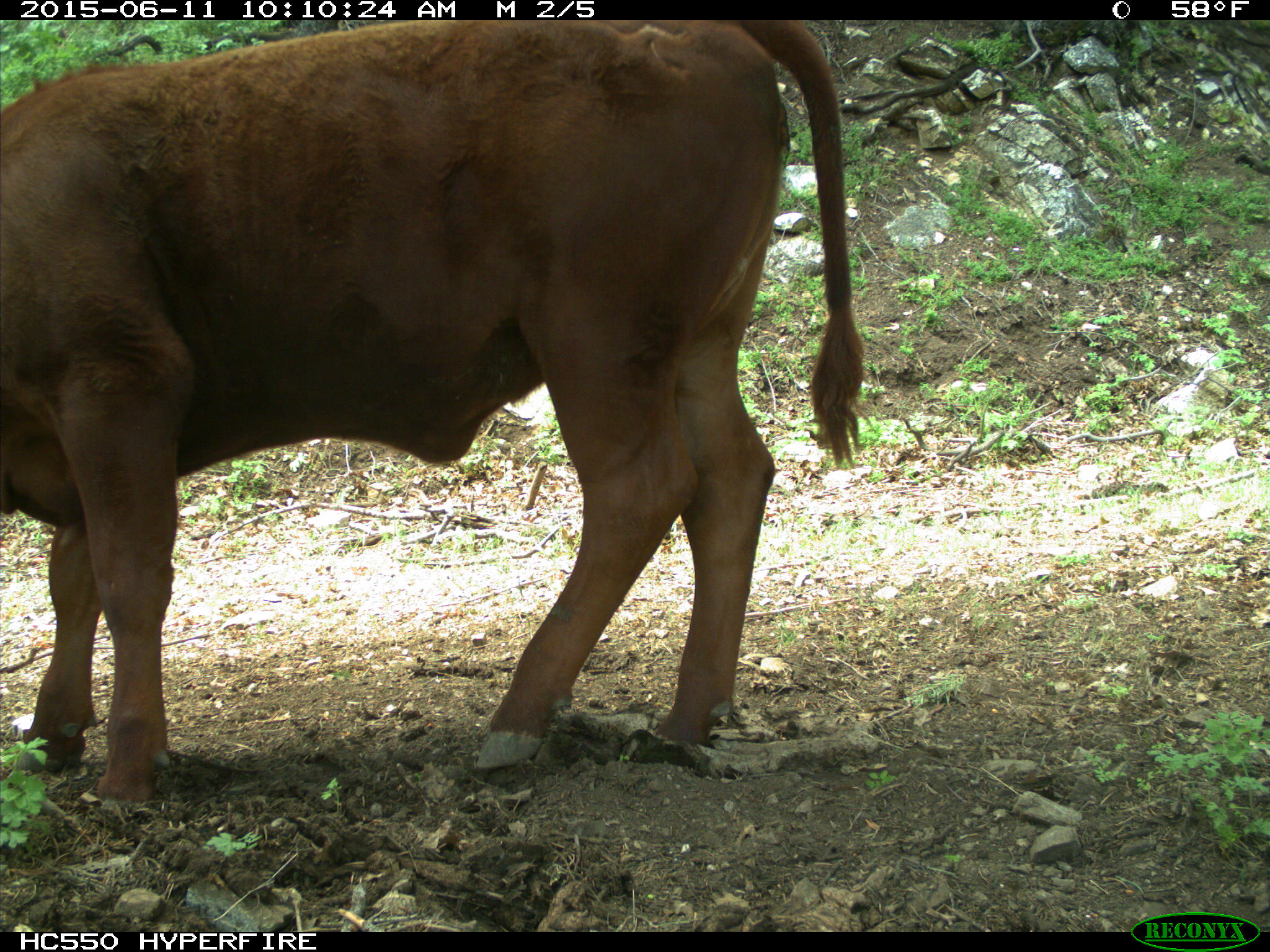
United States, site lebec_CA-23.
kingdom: Animalia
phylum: Chordata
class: Mammalia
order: Artiodactyla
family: Bovidae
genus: Bos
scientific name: Bos taurus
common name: domestic cow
Bos taurus (domestic cow).